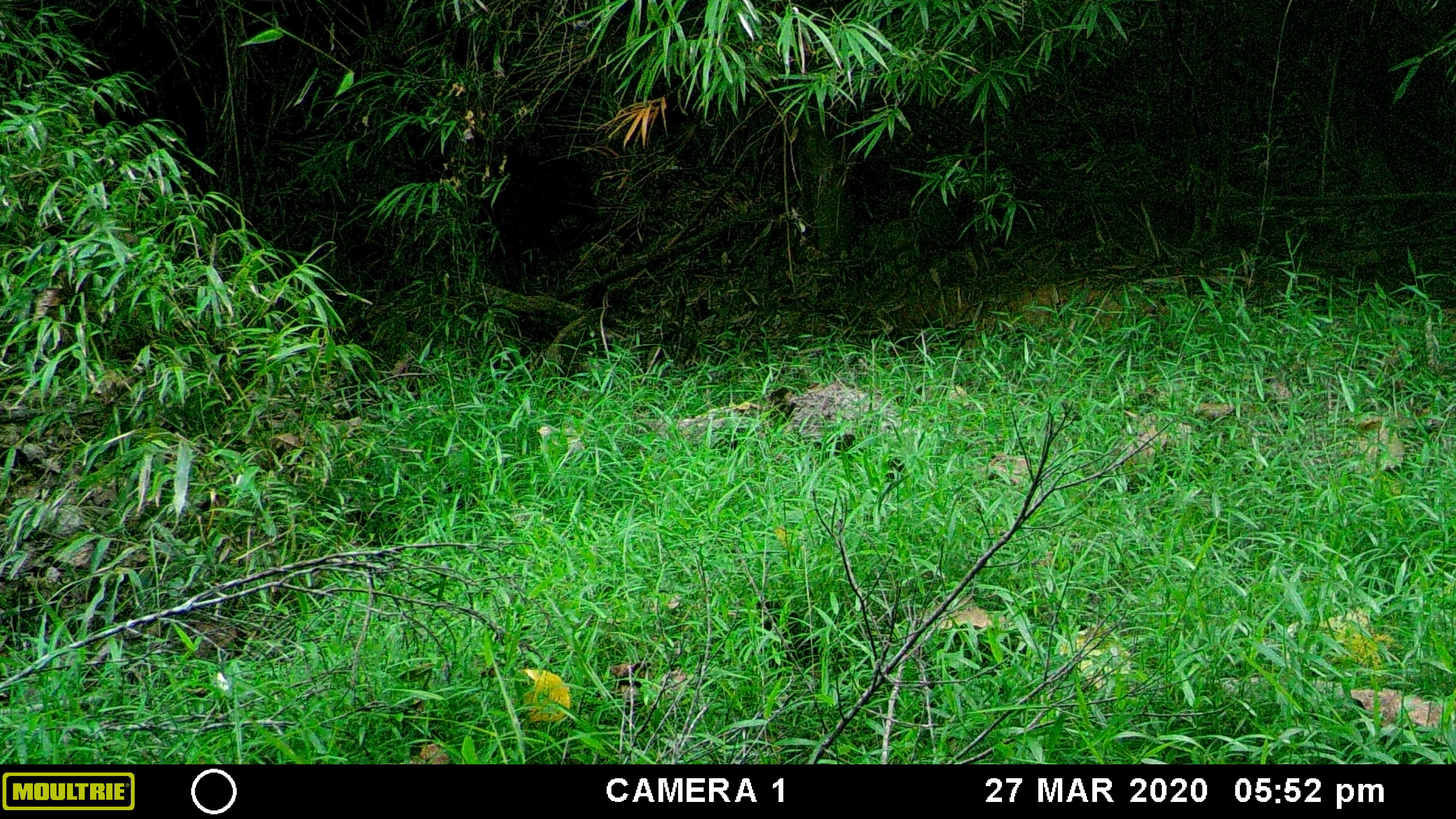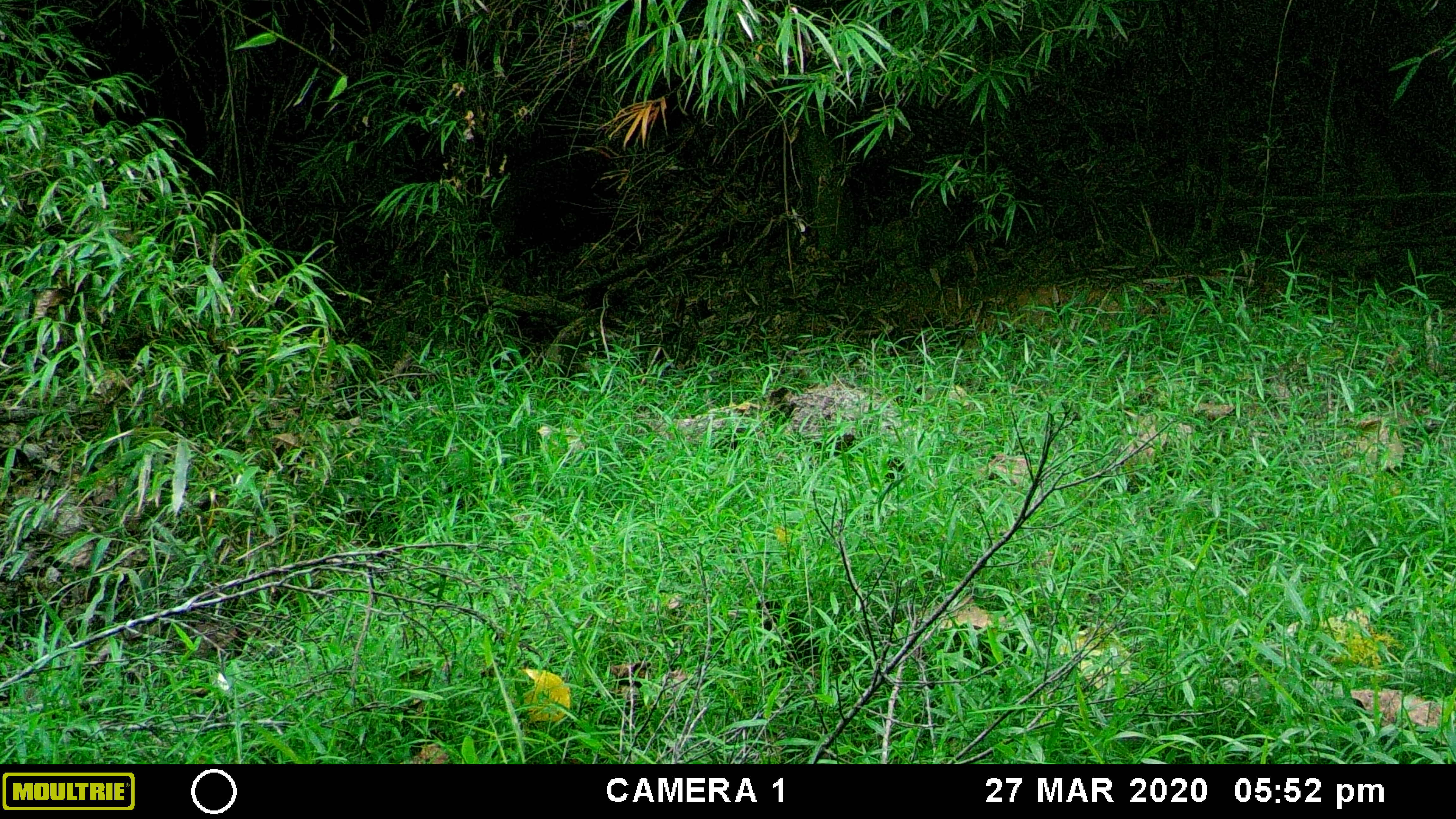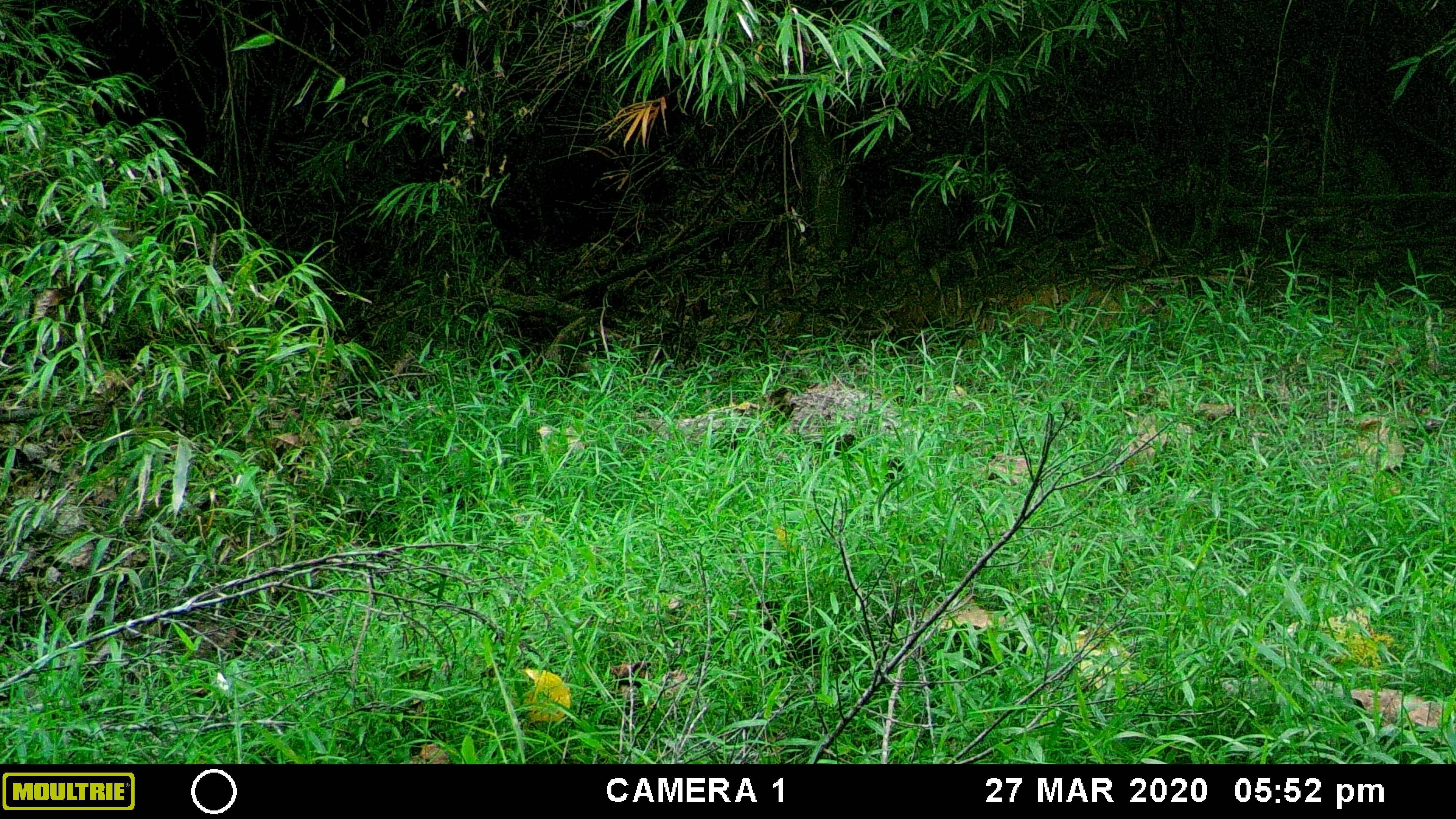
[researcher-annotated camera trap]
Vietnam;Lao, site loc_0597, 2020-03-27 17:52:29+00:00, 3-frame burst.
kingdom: Animalia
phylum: Chordata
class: Mammalia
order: Artiodactyla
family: Suidae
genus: Sus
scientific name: Sus scrofa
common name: eurasian wild pig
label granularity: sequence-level